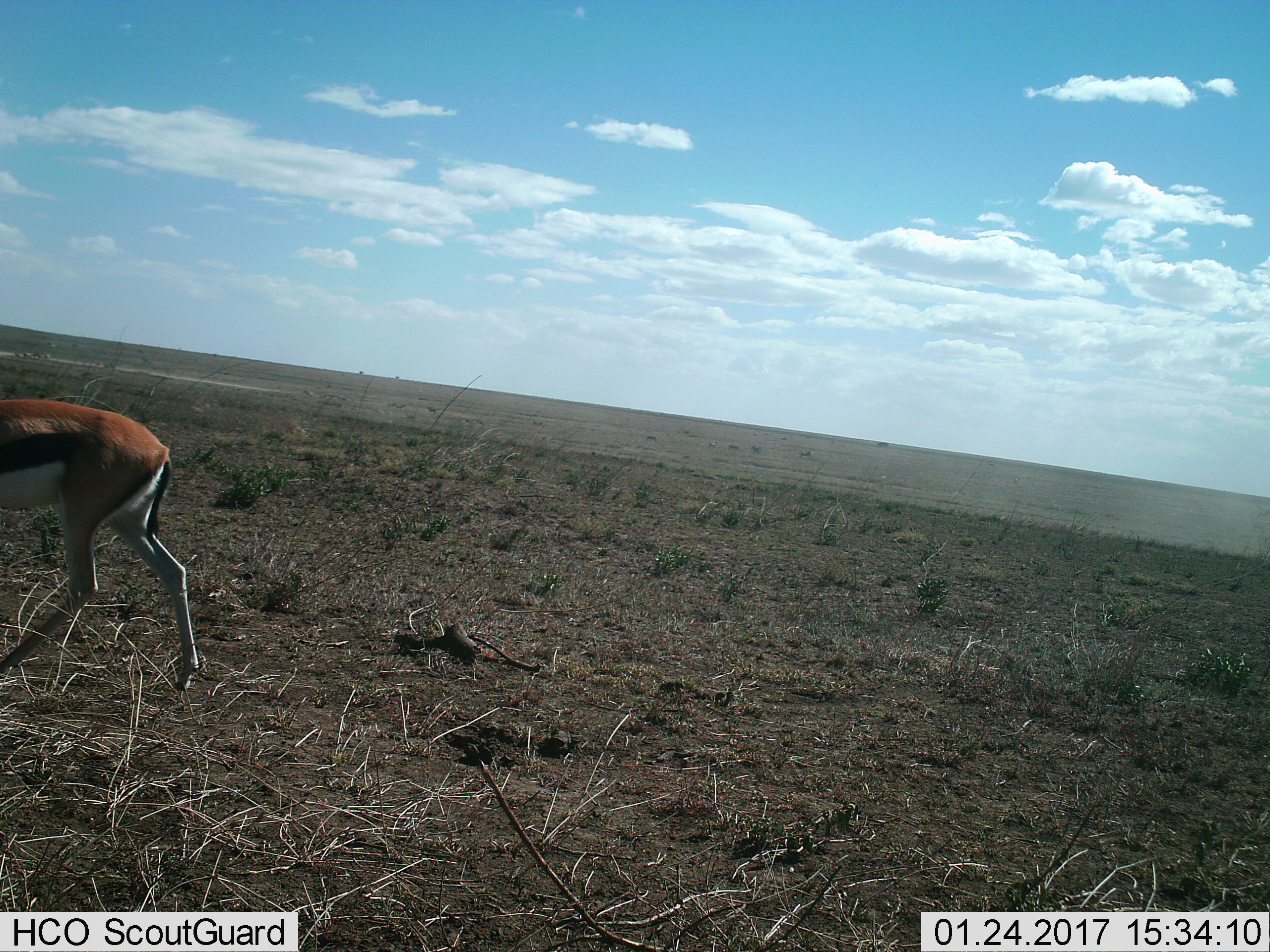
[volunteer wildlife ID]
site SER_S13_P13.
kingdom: Animalia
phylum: Chordata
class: Mammalia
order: Artiodactyla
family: Bovidae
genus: Eudorcas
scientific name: Eudorcas thomsonii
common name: thomson's gazelle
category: gazellethomsons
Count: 1.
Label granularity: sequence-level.